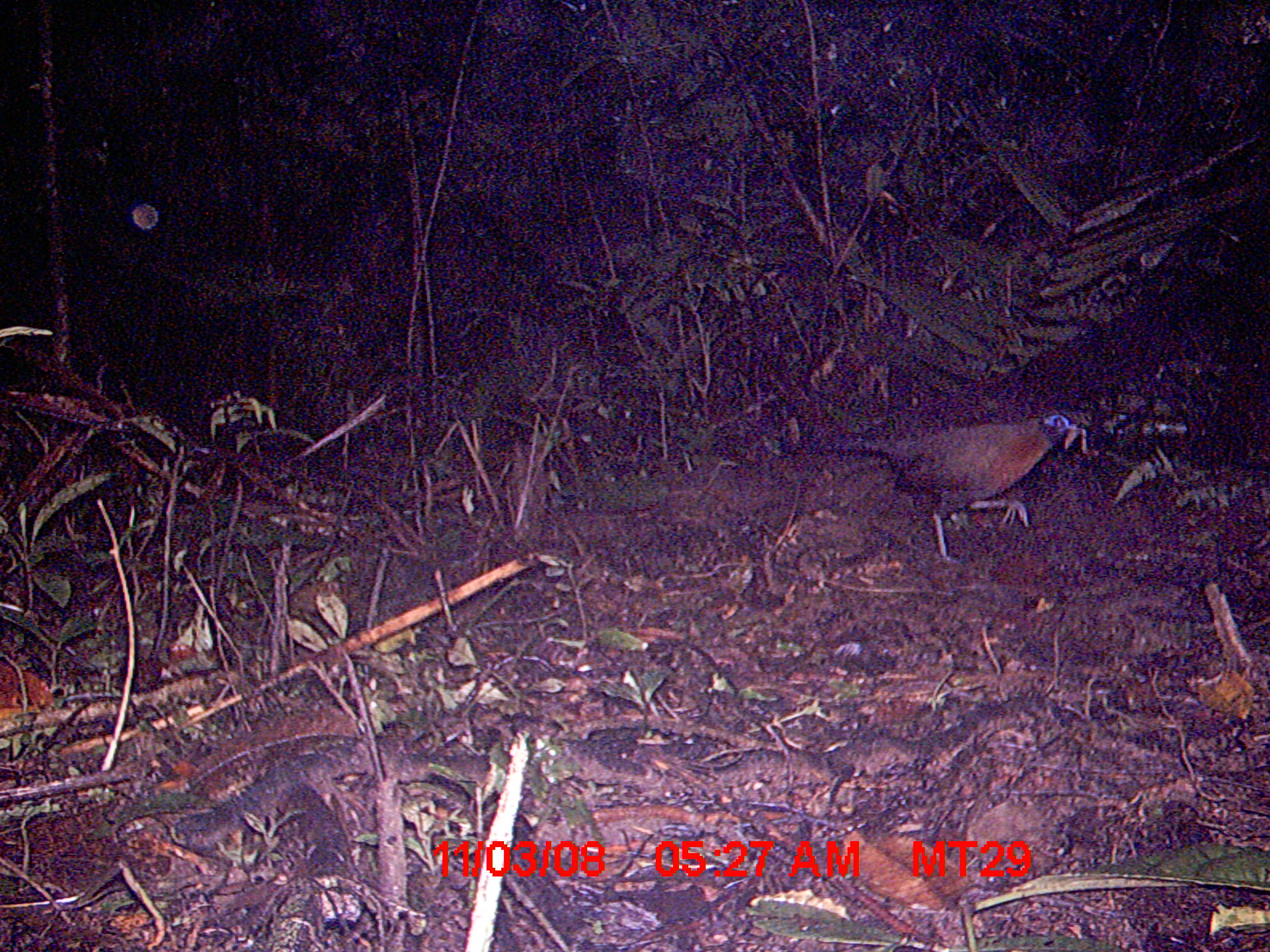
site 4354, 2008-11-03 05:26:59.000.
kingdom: Animalia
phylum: Chordata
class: Aves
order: Cuculiformes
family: Cuculidae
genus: Coua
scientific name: Coua serriana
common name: red-breasted coua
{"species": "Coua serriana (red-breasted coua)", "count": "1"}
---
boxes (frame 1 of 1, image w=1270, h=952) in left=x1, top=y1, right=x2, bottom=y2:
coua serriana: left=810, top=411, right=1085, bottom=560